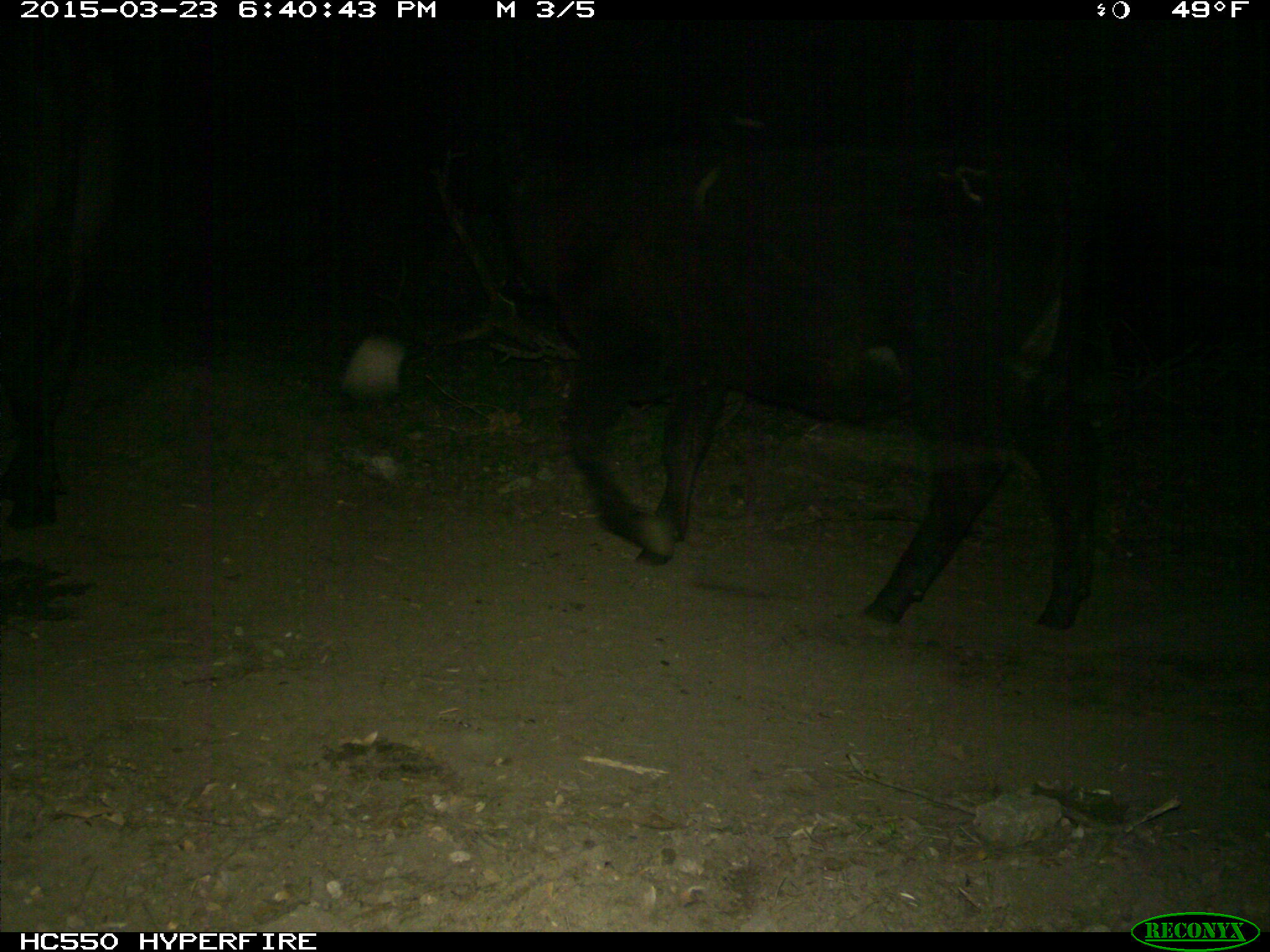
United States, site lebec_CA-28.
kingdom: Animalia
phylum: Chordata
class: Mammalia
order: Artiodactyla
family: Bovidae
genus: Bos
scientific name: Bos taurus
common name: domestic cow